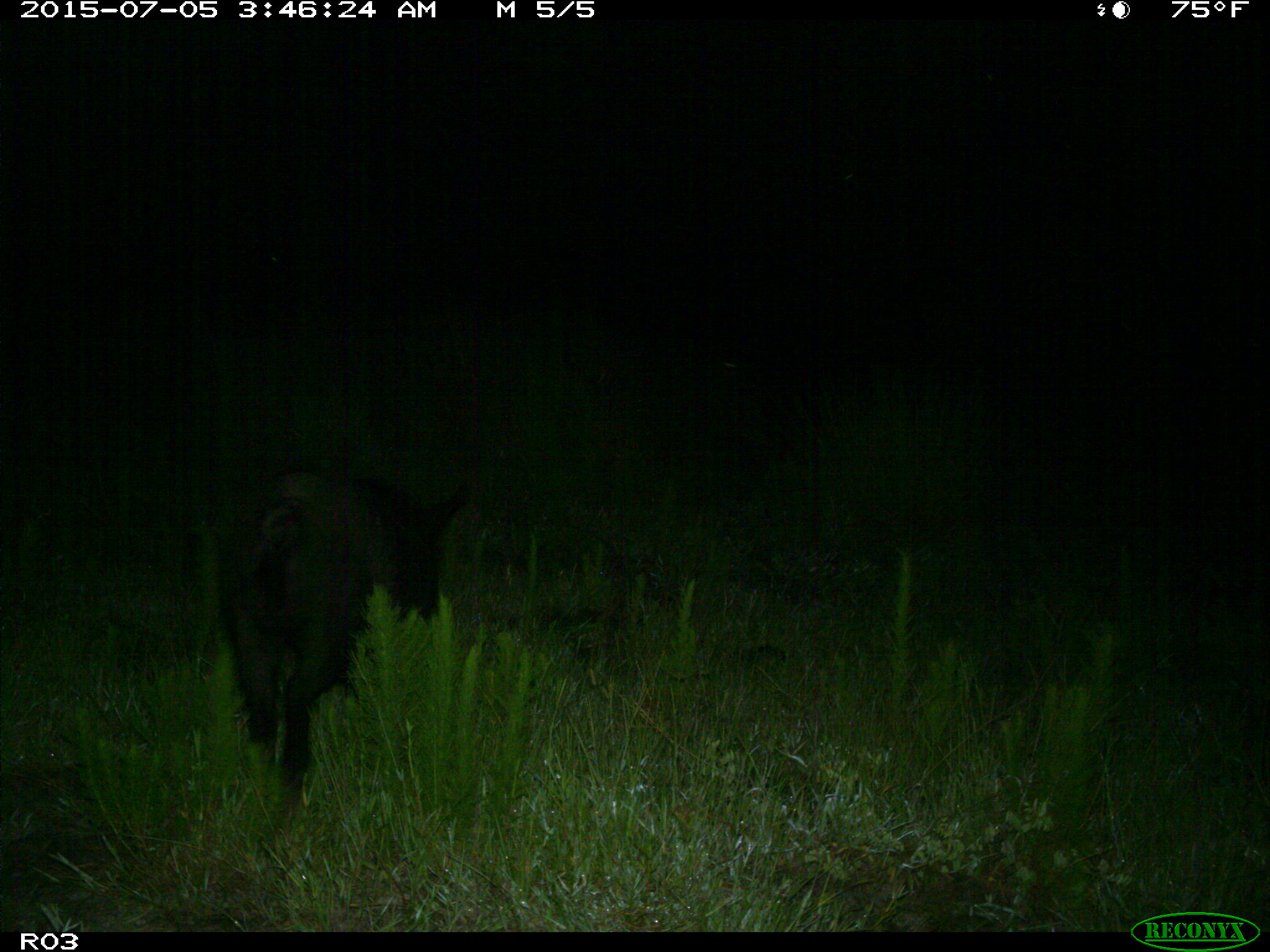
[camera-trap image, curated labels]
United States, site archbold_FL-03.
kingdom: Animalia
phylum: Chordata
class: Mammalia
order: Artiodactyla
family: Suidae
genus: Sus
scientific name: Sus scrofa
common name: wild boar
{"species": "Sus scrofa (wild boar)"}